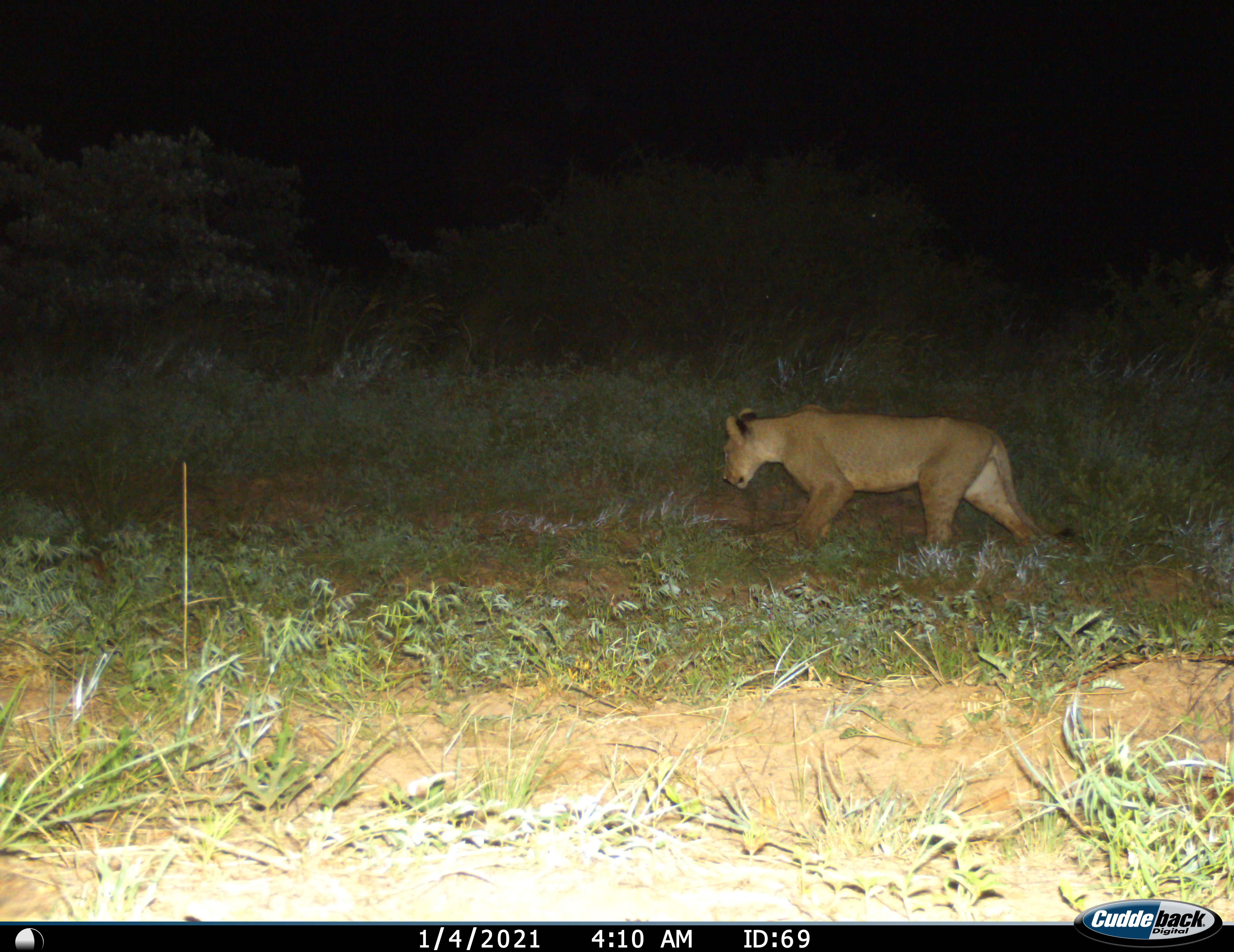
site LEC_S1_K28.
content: unidentified animal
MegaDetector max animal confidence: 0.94